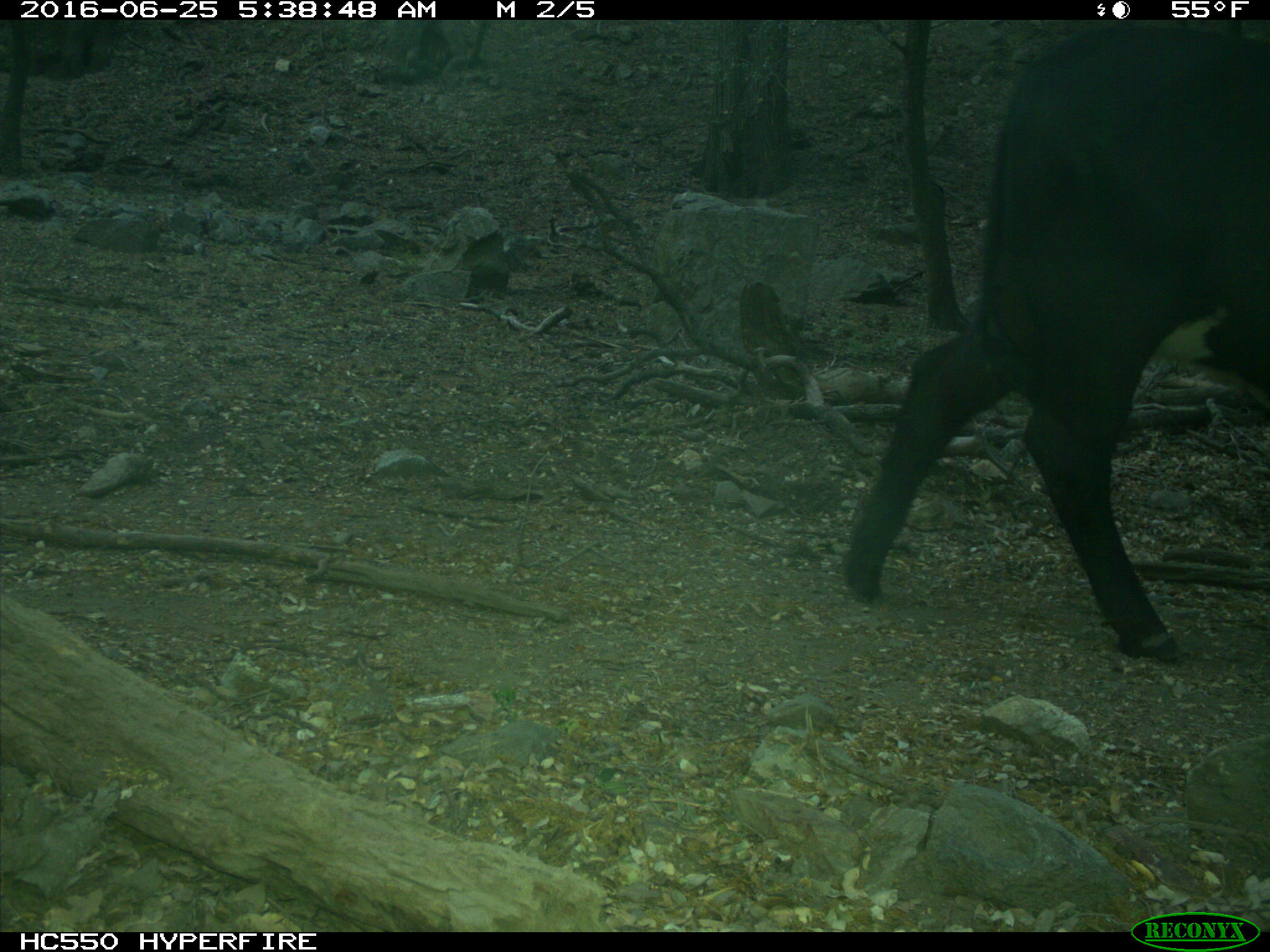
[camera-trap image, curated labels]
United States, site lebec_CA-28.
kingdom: Animalia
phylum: Chordata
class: Mammalia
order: Artiodactyla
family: Bovidae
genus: Bos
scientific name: Bos taurus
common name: domestic cow